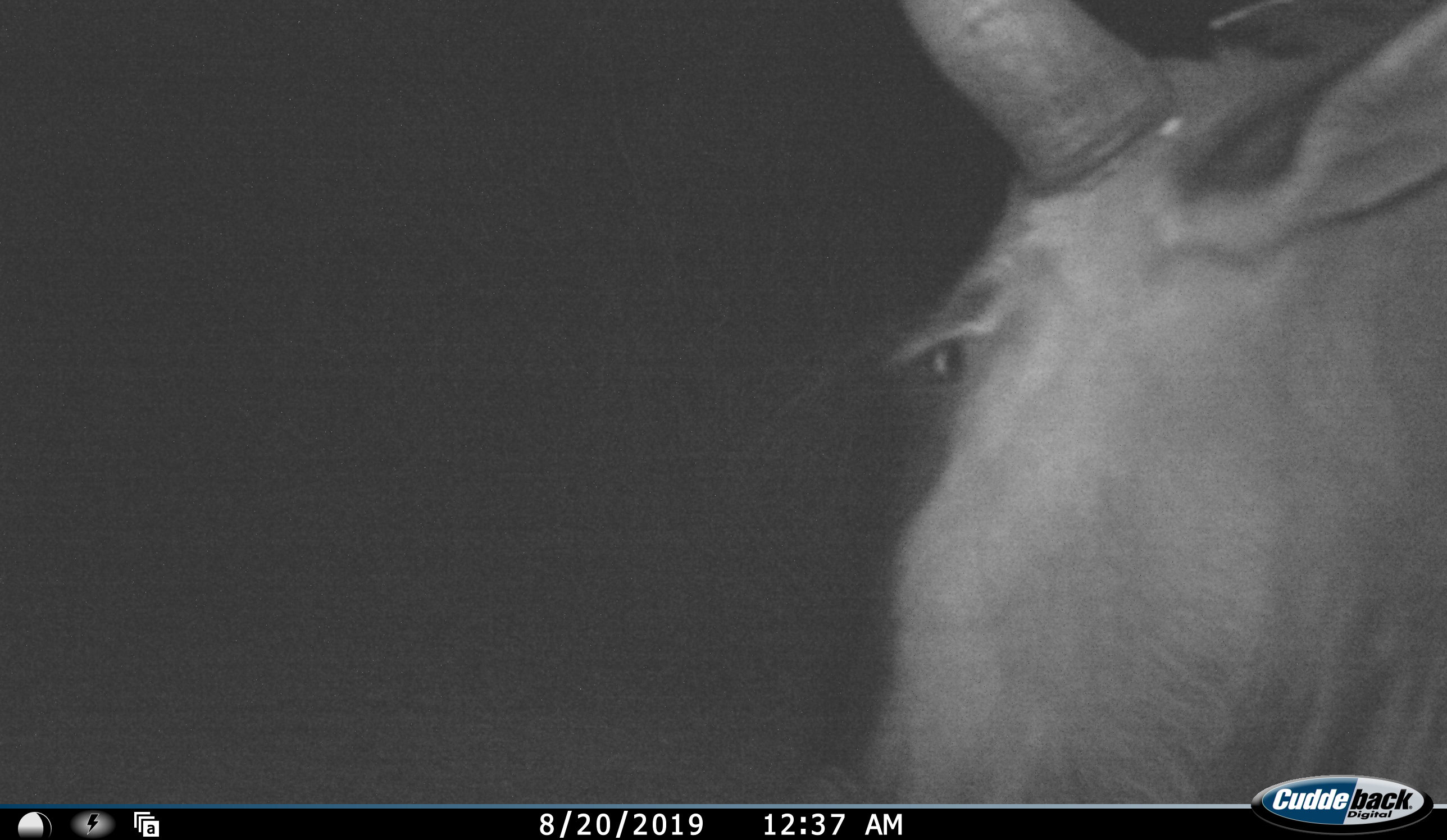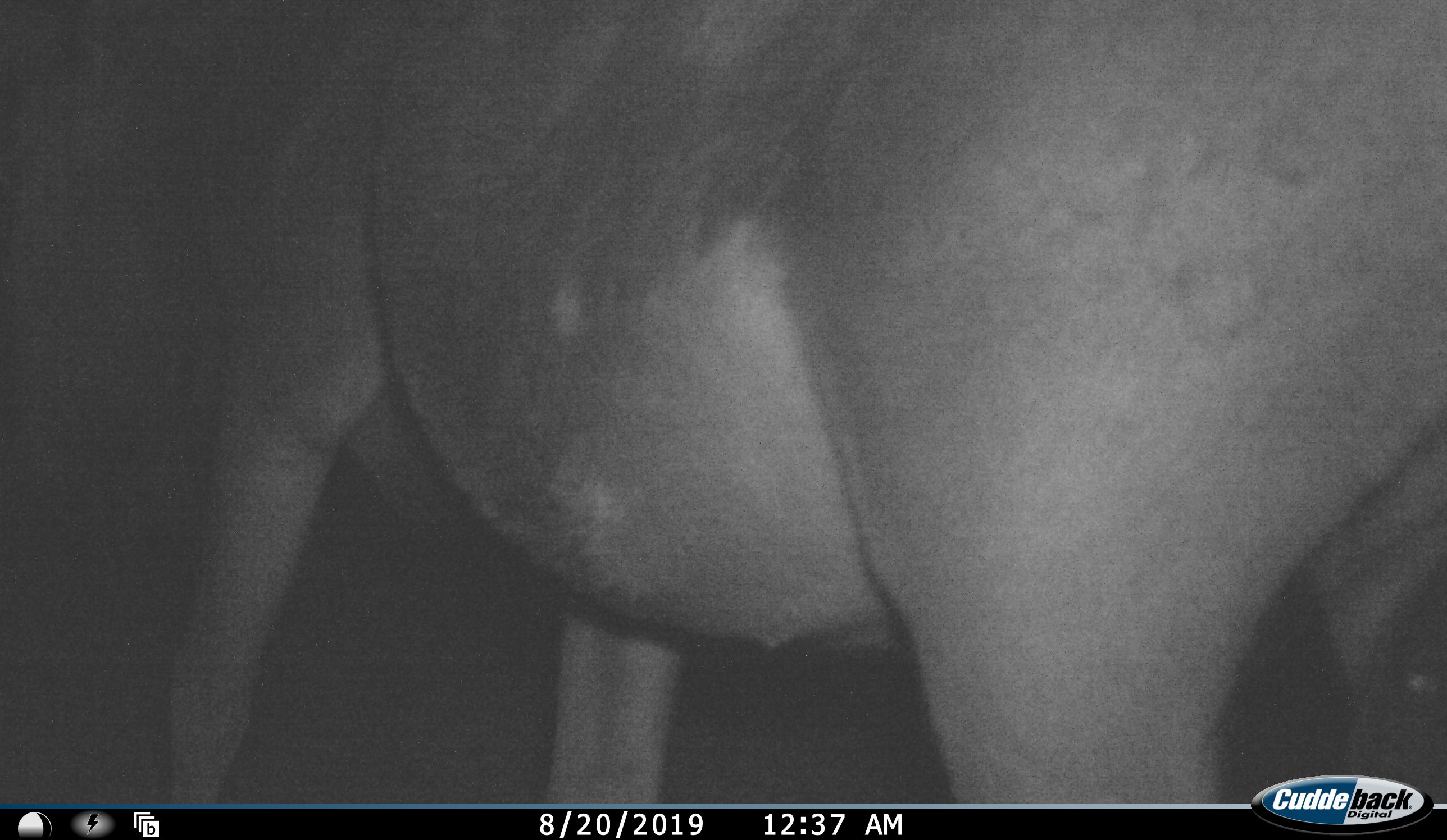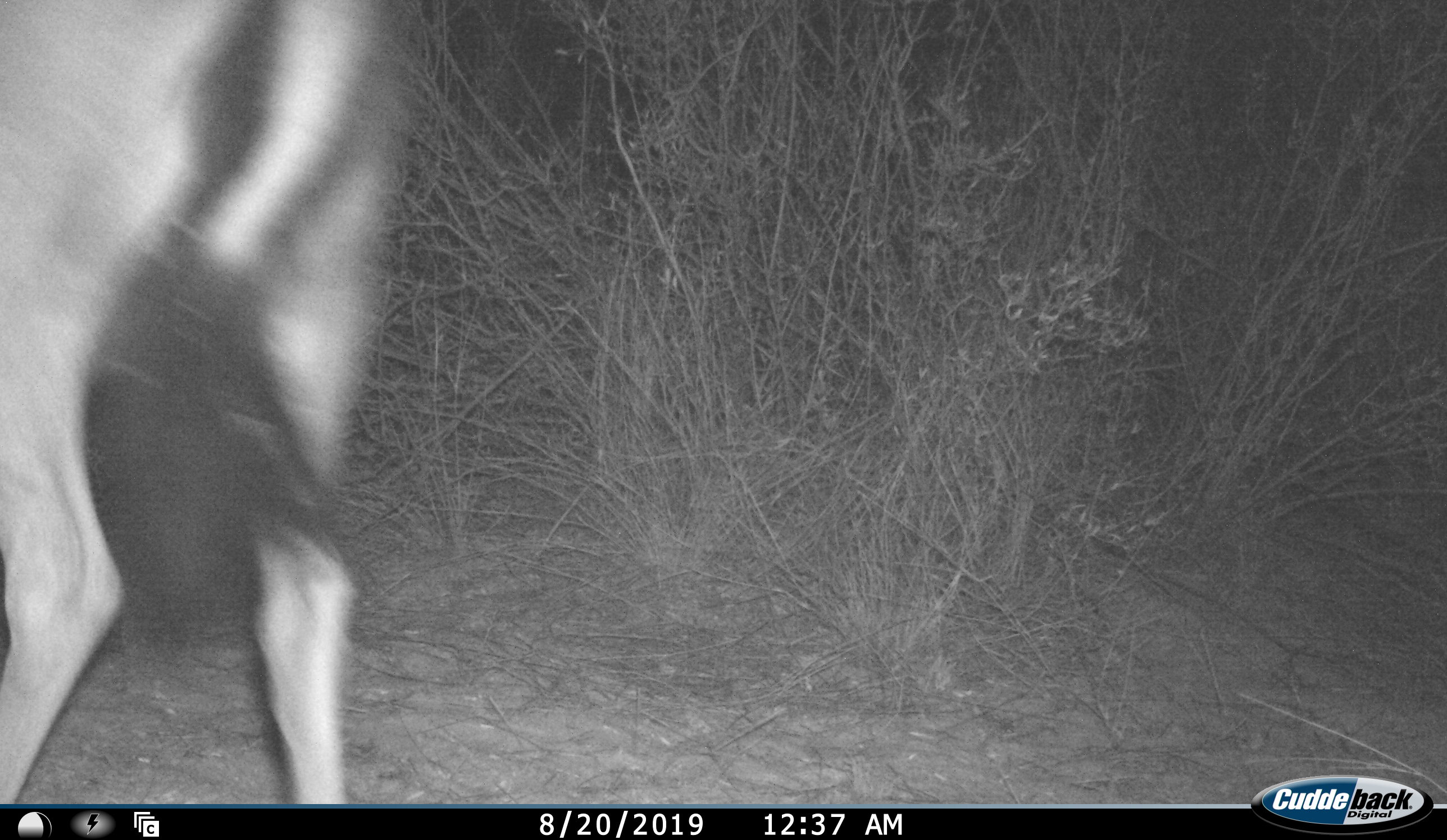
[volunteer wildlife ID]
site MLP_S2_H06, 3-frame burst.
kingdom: Animalia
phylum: Chordata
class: Mammalia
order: Artiodactyla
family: Bovidae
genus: Connochaetes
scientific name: Connochaetes taurinus taurinus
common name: blue wildebeest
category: wildebeestblue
Wildebeestblue (blue wildebeest) (Connochaetes taurinus taurinus), count 1. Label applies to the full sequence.